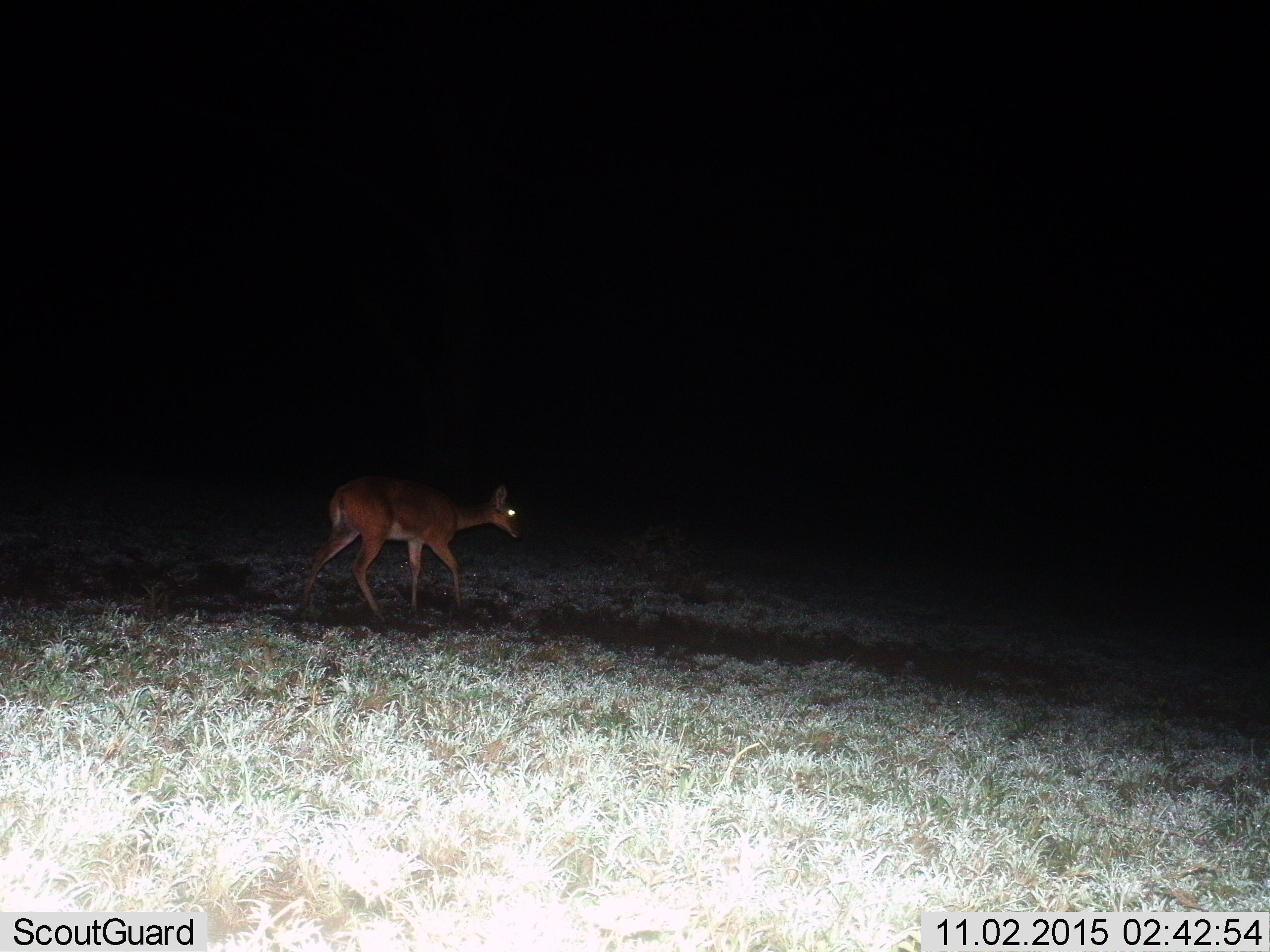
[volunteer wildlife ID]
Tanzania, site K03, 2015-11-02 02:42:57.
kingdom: Animalia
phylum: Chordata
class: Mammalia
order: Artiodactyla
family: Bovidae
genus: Redunca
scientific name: Redunca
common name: reedbuck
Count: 1.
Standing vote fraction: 0%.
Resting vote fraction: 0%.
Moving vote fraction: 83%.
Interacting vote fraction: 0%.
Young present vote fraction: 0%.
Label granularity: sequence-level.